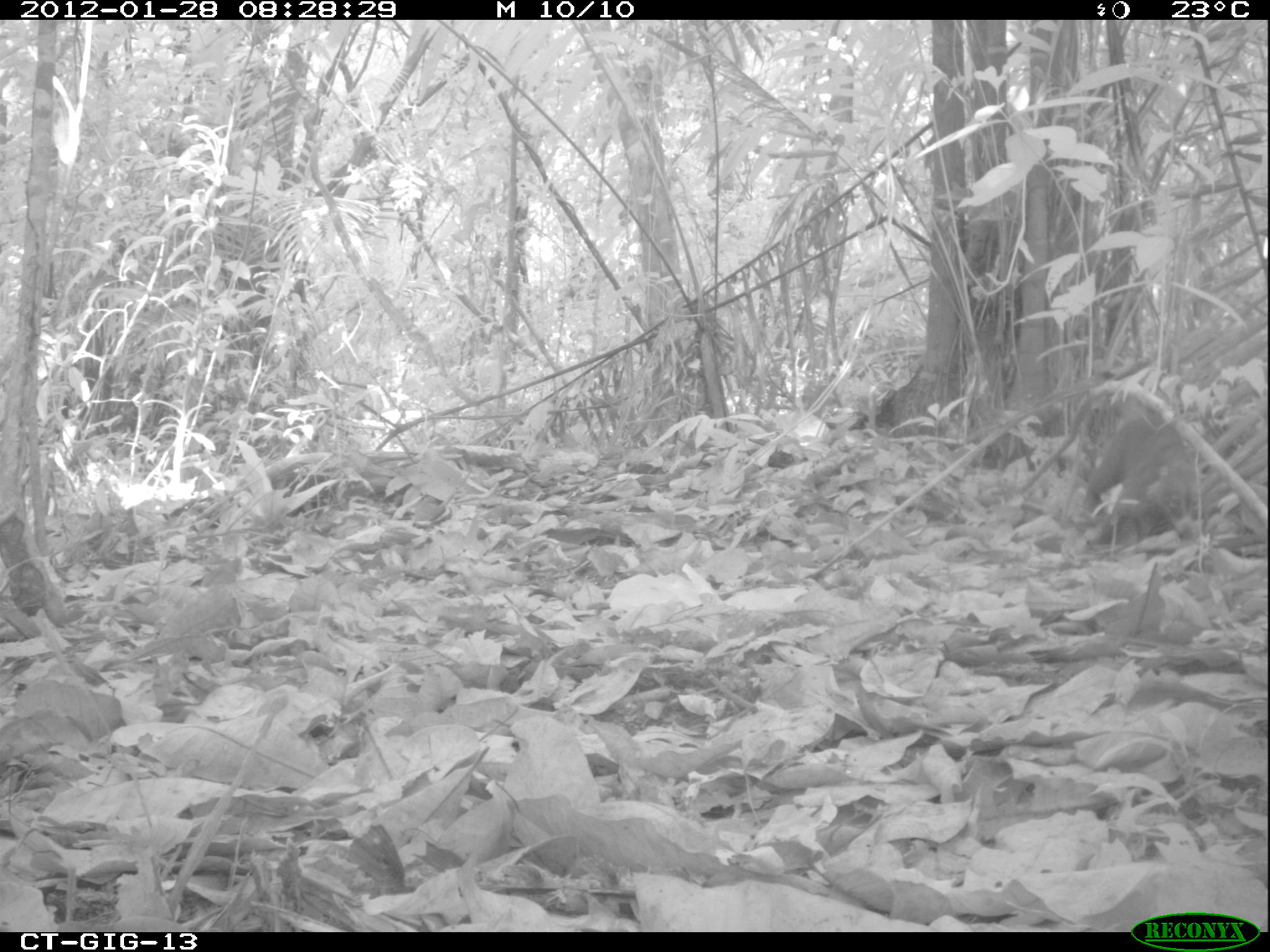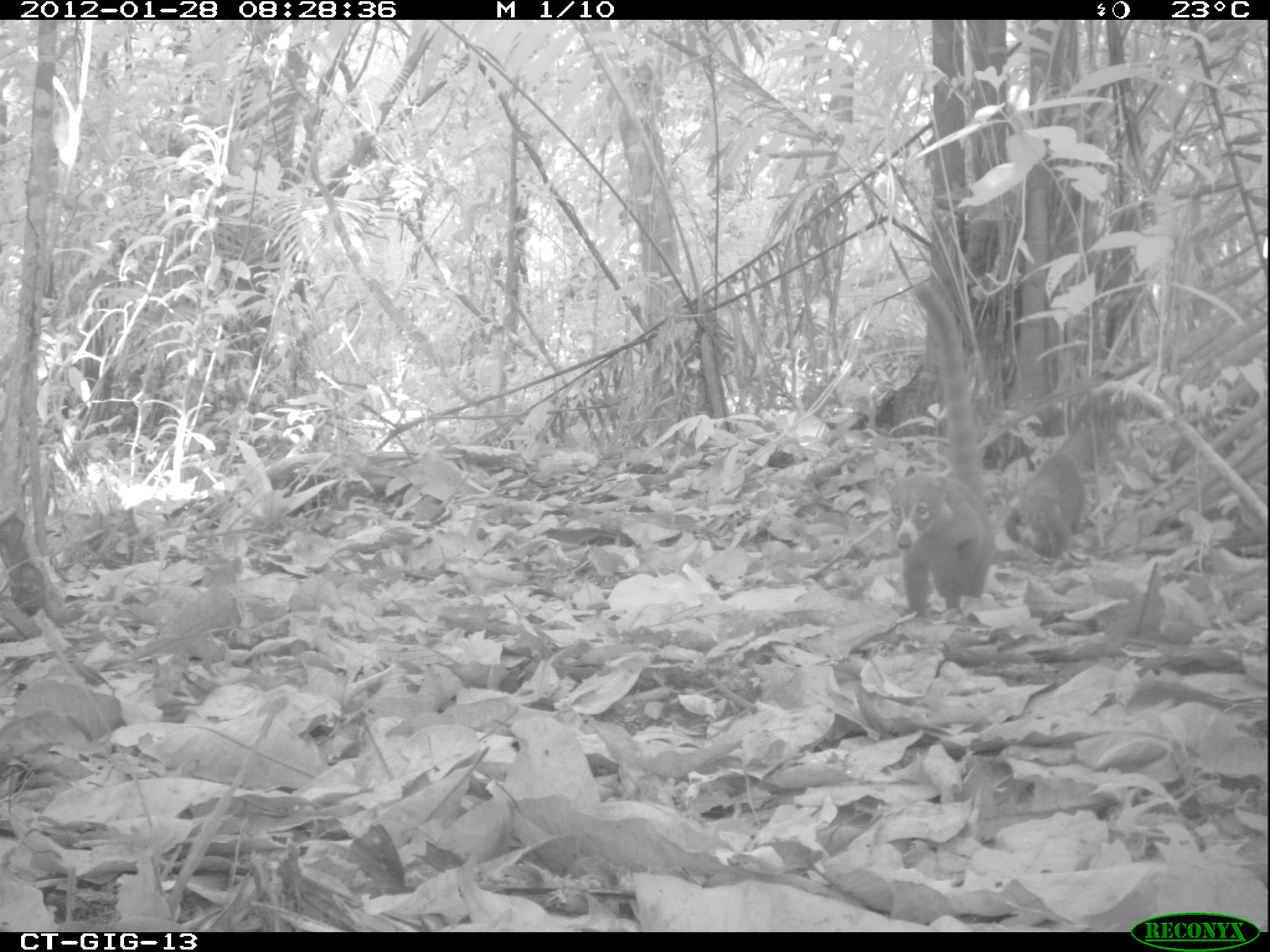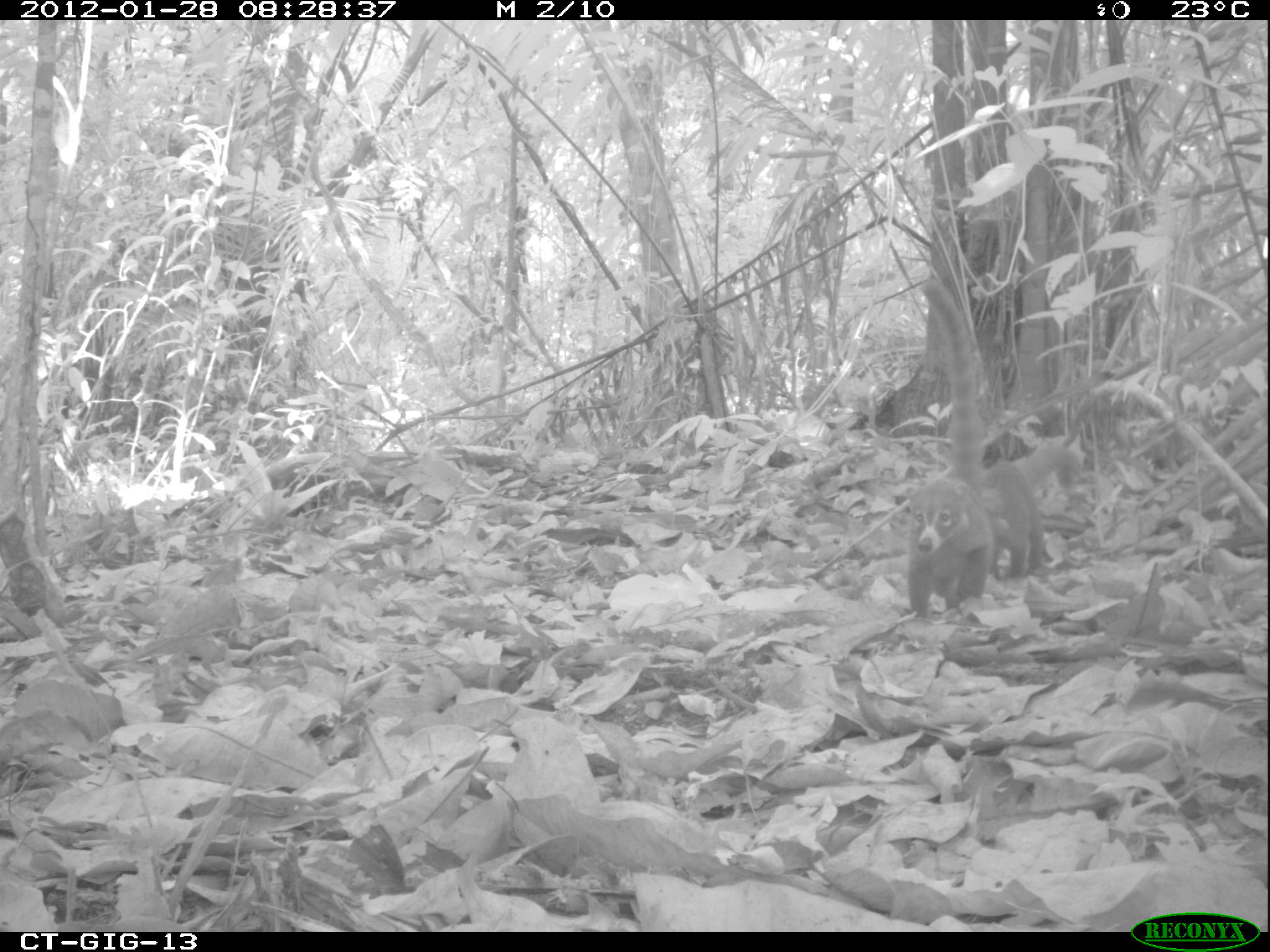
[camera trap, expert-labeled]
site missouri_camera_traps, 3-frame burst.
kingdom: Animalia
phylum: Chordata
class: Mammalia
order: Carnivora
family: Procyonidae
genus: Nasua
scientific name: Nasua narica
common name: white-nosed coati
White-nosed coati (Nasua narica). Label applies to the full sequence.